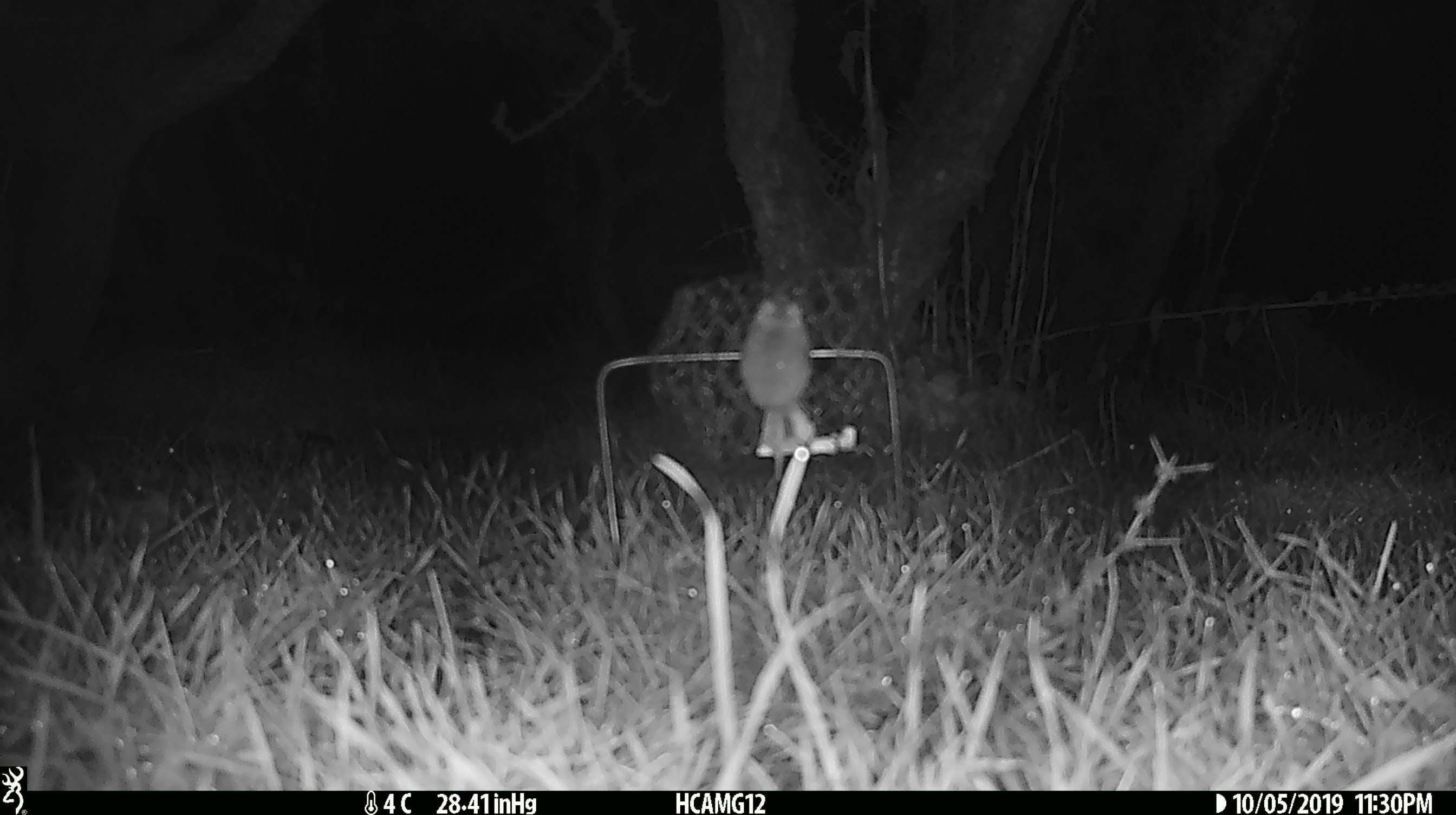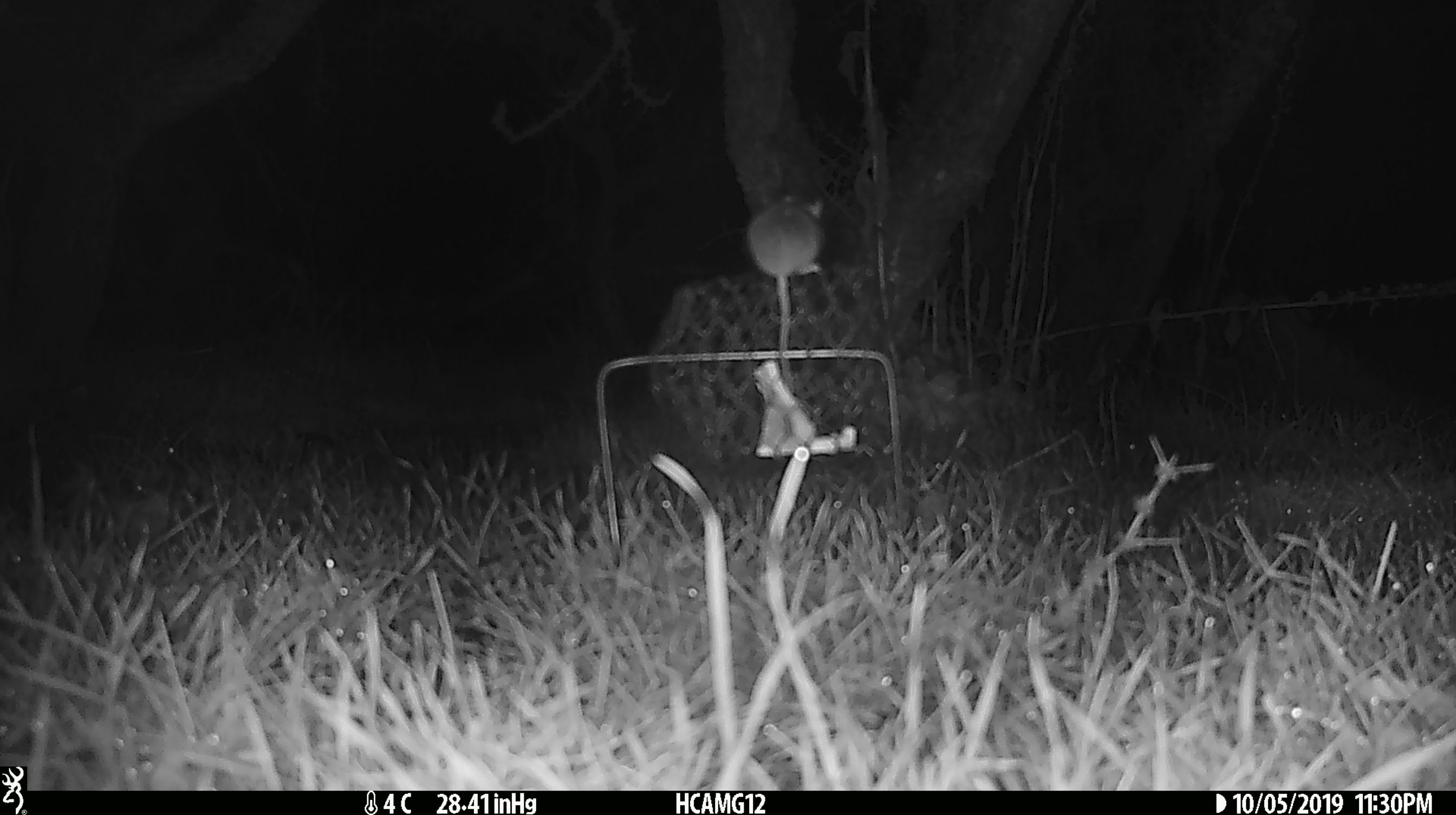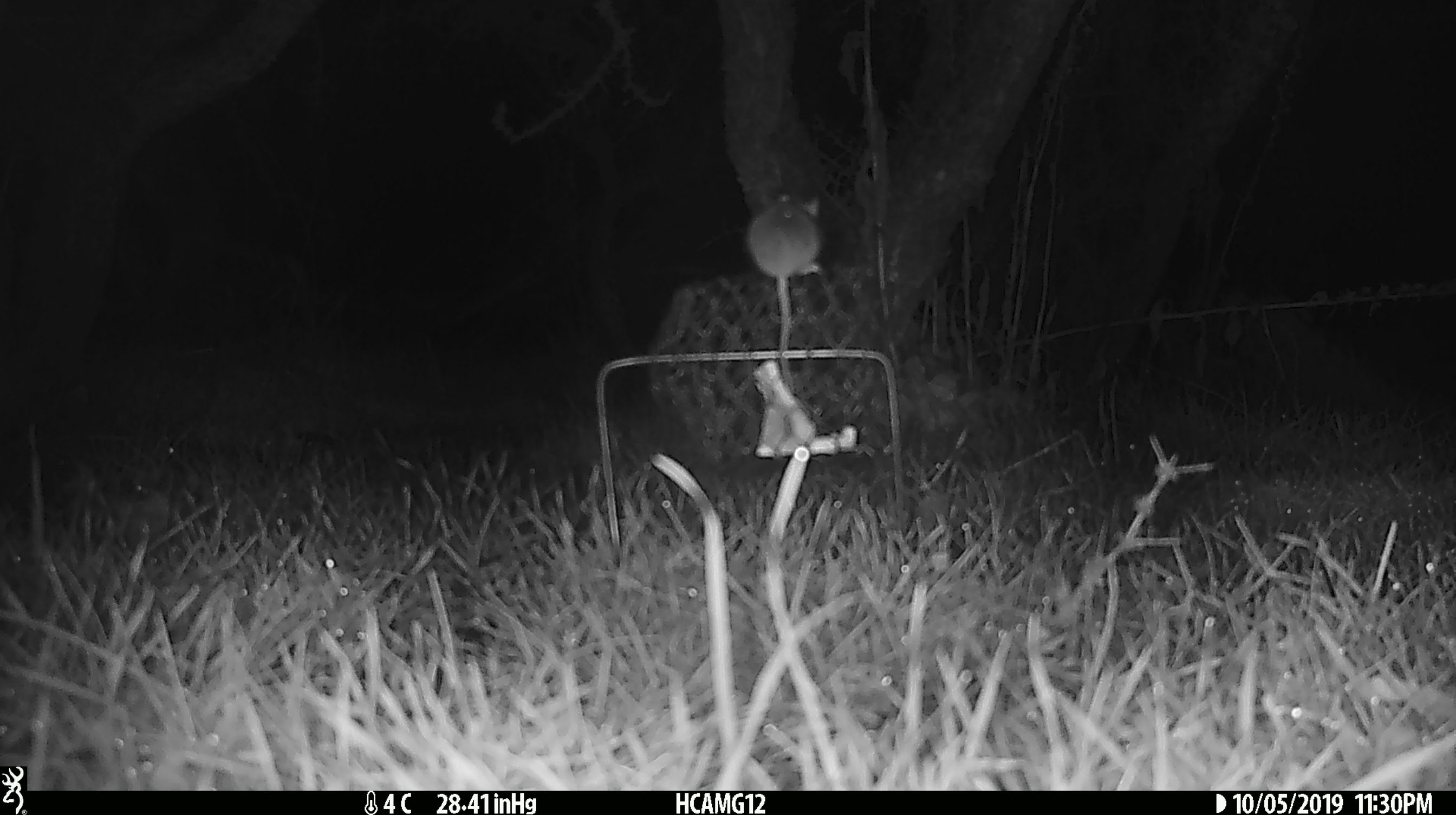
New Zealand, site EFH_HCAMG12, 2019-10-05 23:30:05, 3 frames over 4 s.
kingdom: Animalia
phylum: Chordata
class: Mammalia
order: Rodentia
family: Muridae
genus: Mus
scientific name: Mus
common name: mouse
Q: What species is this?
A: Mouse (Mus).